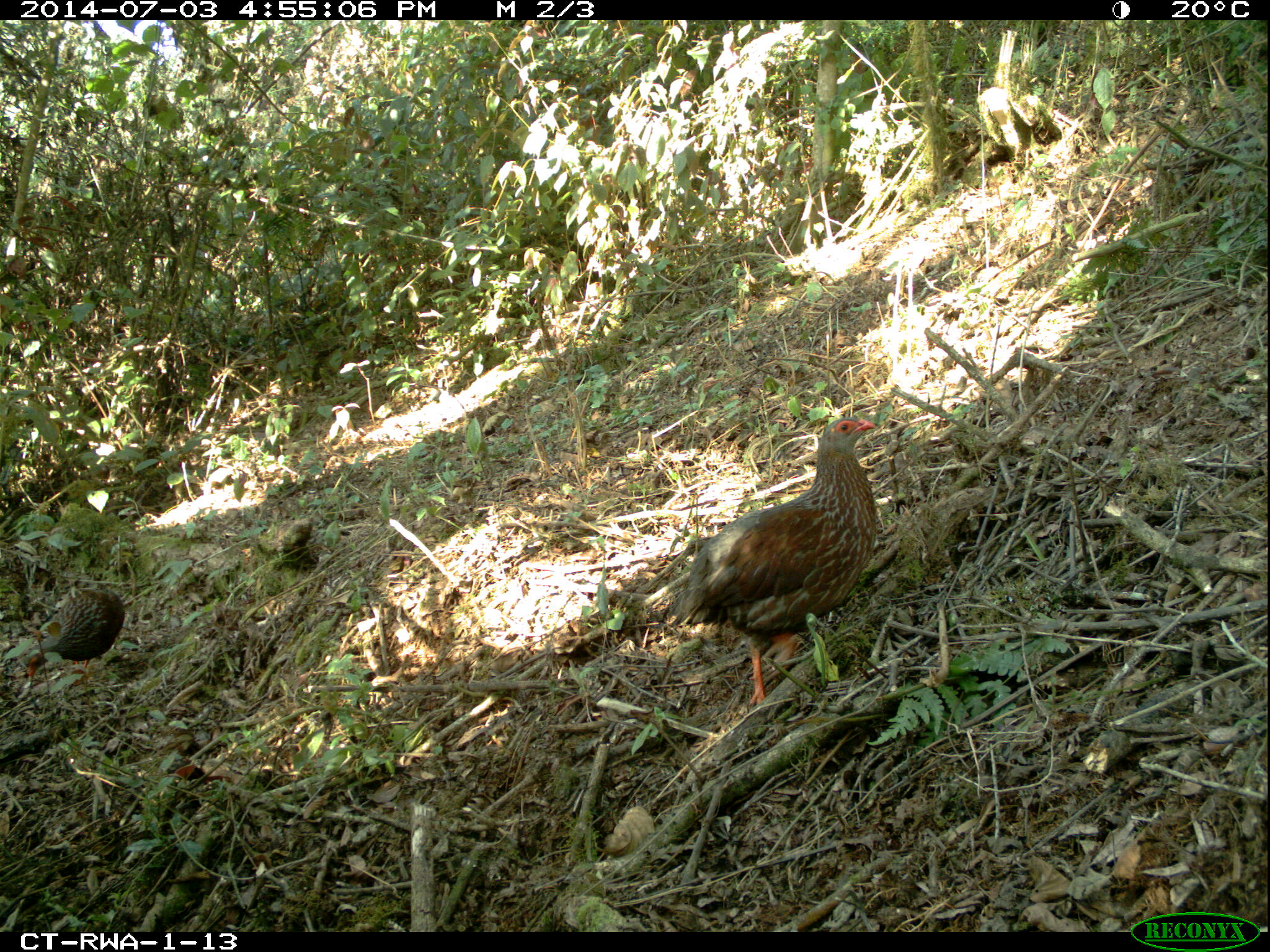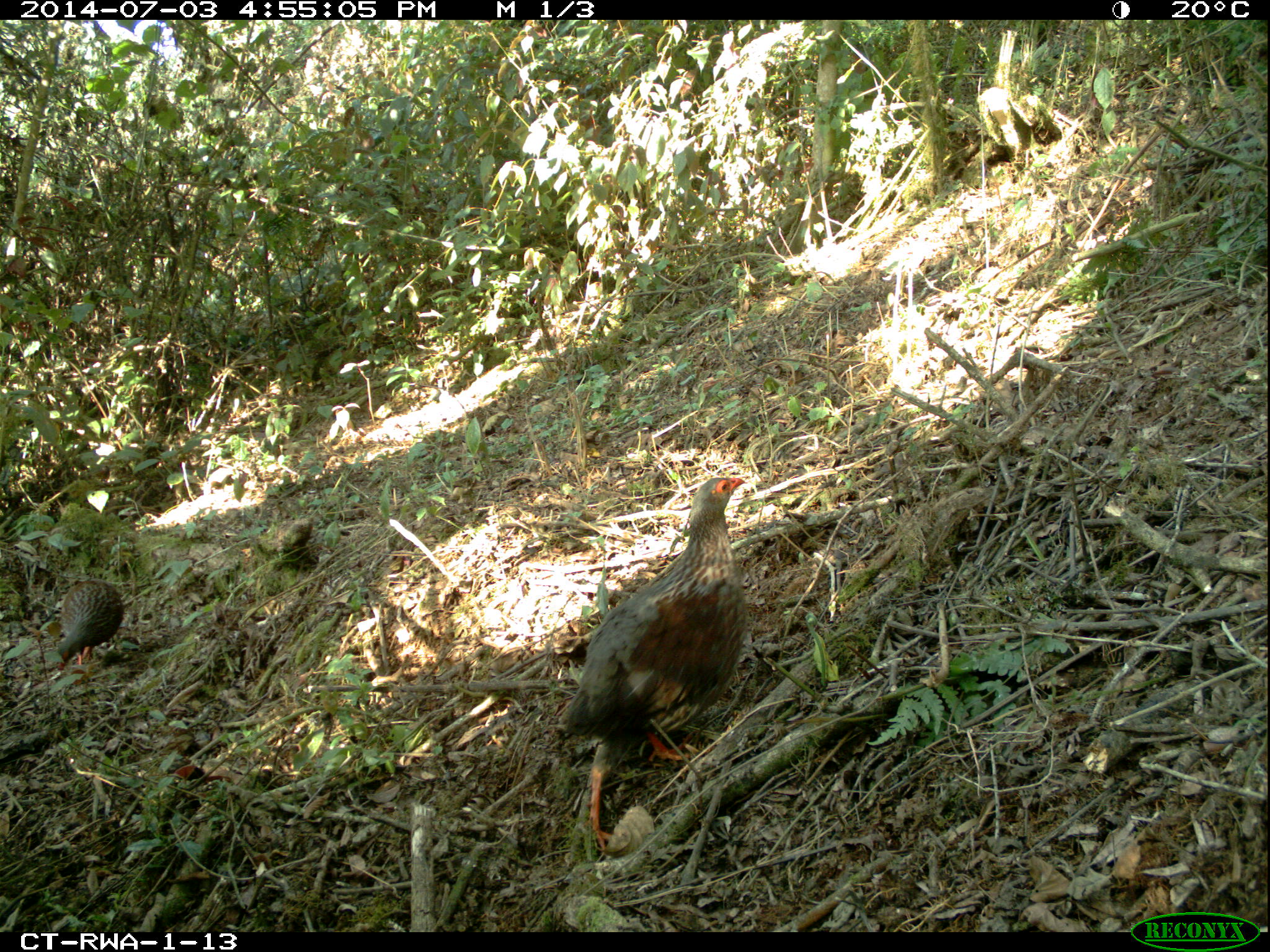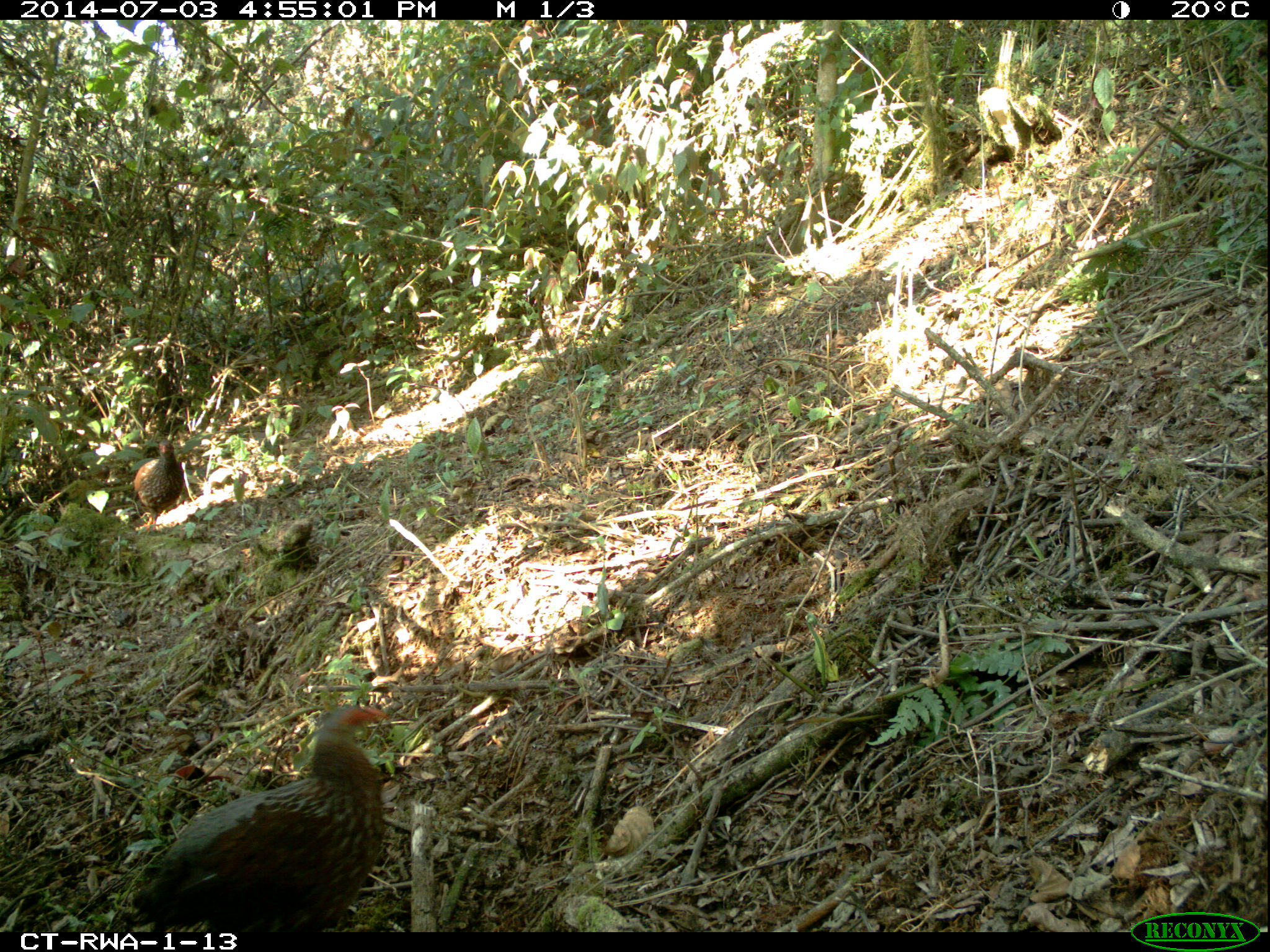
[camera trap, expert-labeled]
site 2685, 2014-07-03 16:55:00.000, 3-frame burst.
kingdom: Animalia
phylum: Chordata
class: Aves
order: Galliformes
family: Phasianidae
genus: Pternistis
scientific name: Pternistis nobilis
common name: handsome francolin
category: francolinus nobilis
Francolinus nobilis (handsome francolin) (Pternistis nobilis), count 2.